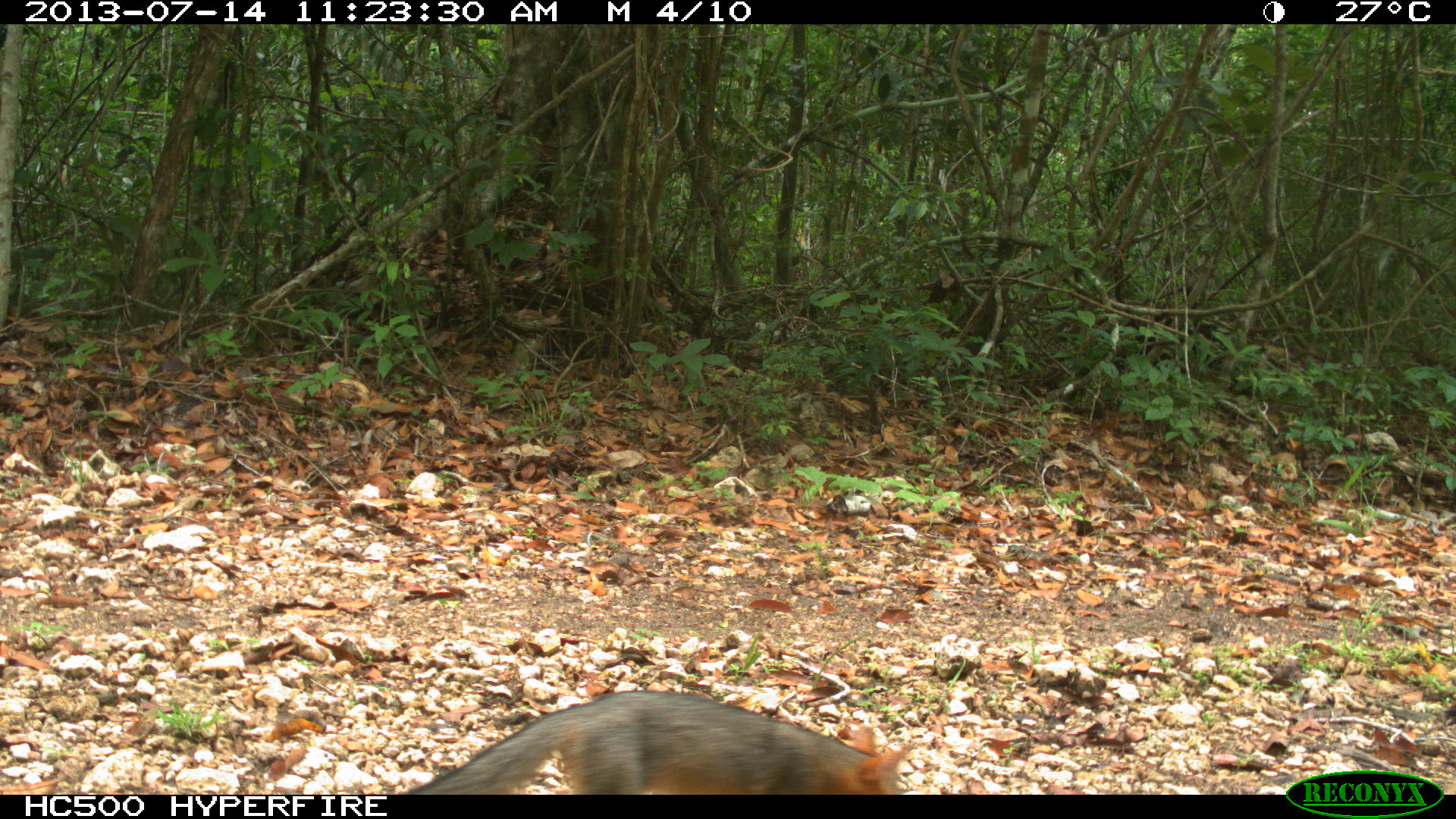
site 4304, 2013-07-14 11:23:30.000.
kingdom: Animalia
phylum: Chordata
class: Mammalia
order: Carnivora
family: Canidae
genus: Urocyon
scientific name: Urocyon cinereoargenteus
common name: gray fox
Urocyon cinereoargenteus (gray fox), count 1.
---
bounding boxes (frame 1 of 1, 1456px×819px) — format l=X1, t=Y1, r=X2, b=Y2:
urocyon cinereoargenteus: l=400, t=687, r=906, b=794